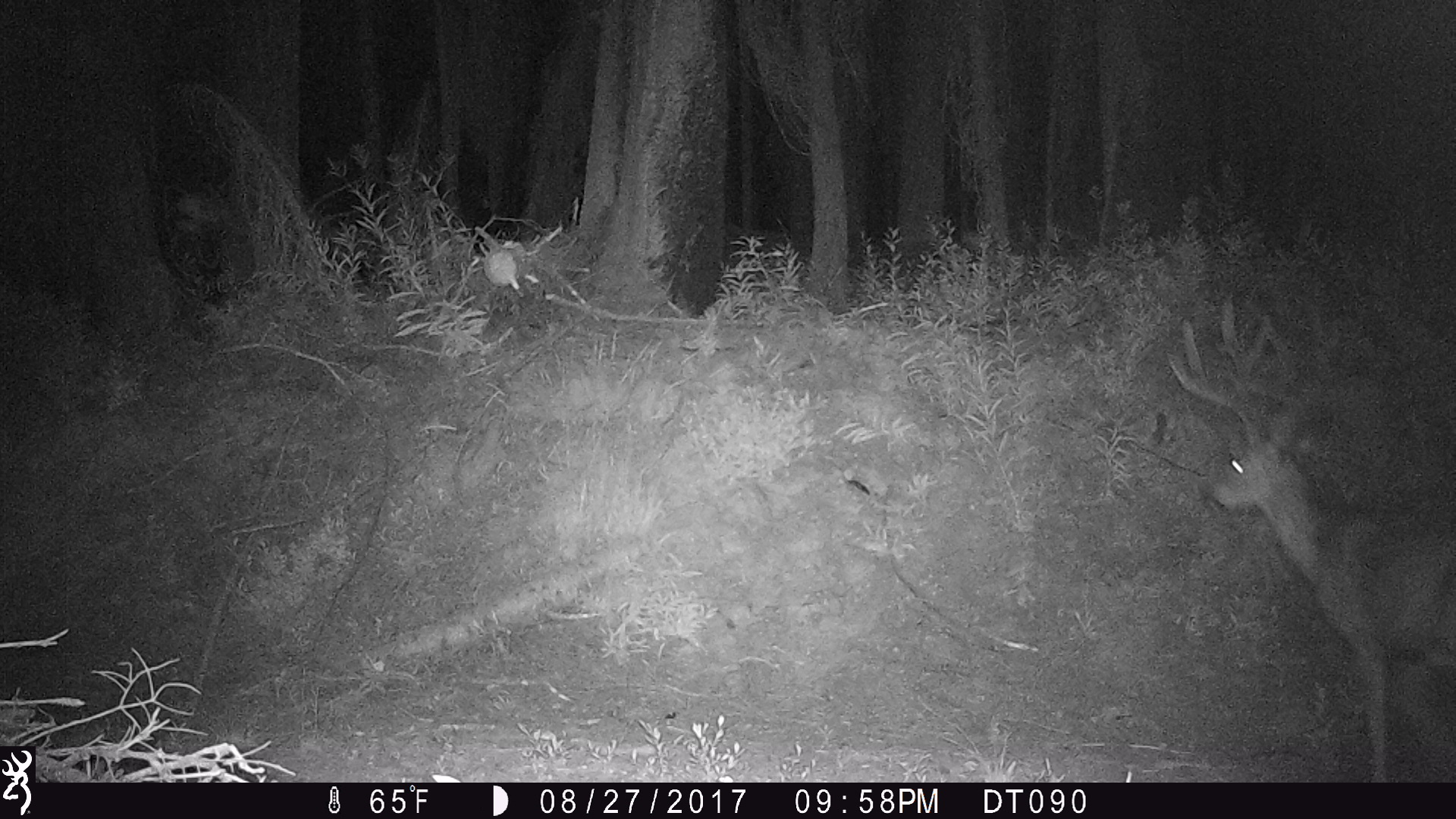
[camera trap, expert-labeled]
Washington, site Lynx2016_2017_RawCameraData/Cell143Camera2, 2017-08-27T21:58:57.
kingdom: Animalia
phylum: Chordata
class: Mammalia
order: Artiodactyla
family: Cervidae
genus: Odocoileus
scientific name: Odocoileus hemionus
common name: mule deer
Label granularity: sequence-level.